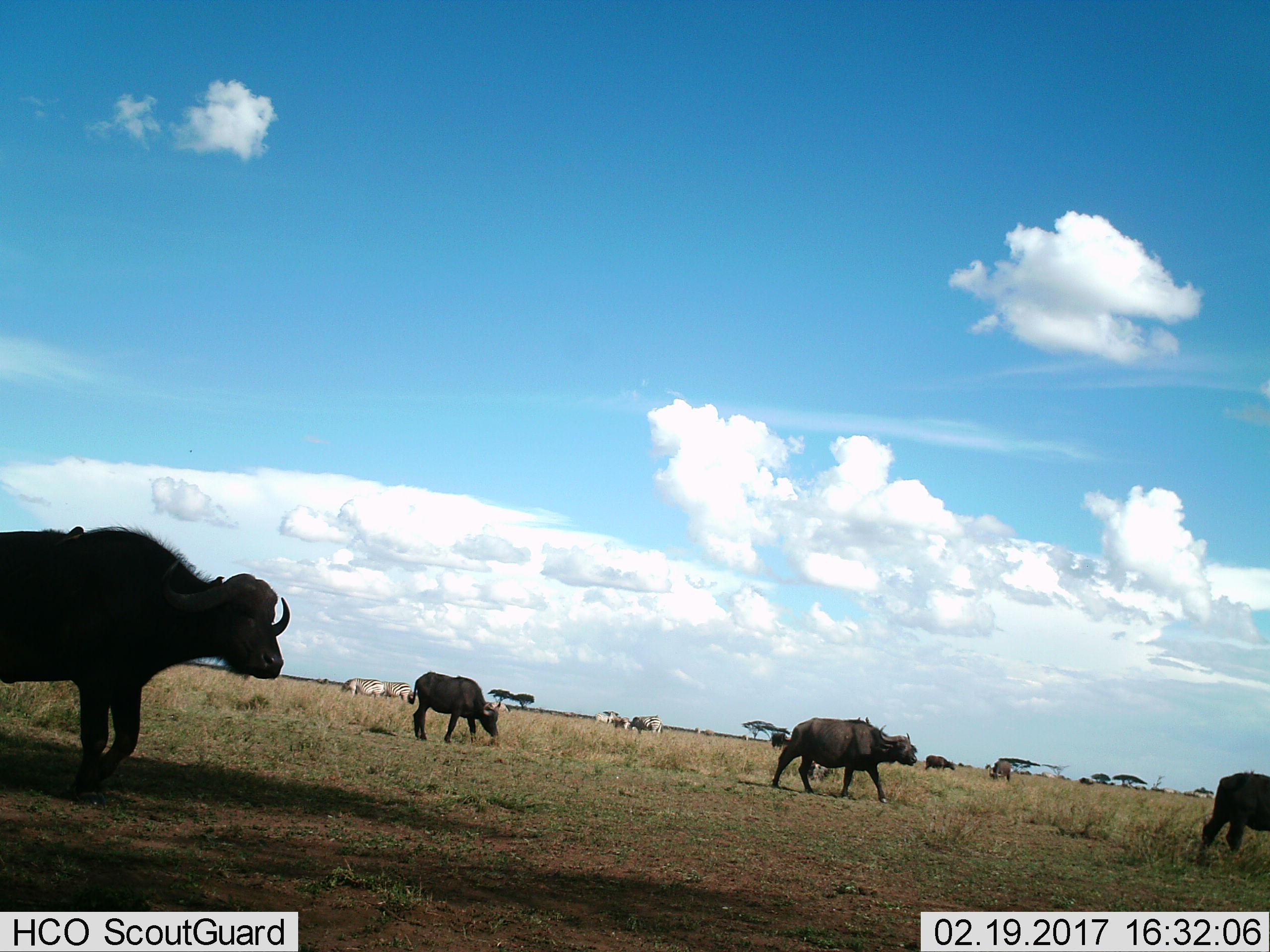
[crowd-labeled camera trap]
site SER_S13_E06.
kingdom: Animalia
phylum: Chordata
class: Mammalia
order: Artiodactyla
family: Bovidae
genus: Syncerus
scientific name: Syncerus caffer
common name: african buffalo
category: buffalo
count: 7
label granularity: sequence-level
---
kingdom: Animalia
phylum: Chordata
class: Mammalia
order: Perissodactyla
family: Equidae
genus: Equus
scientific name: Equus quagga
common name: plains zebra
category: zebraplains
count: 5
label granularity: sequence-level